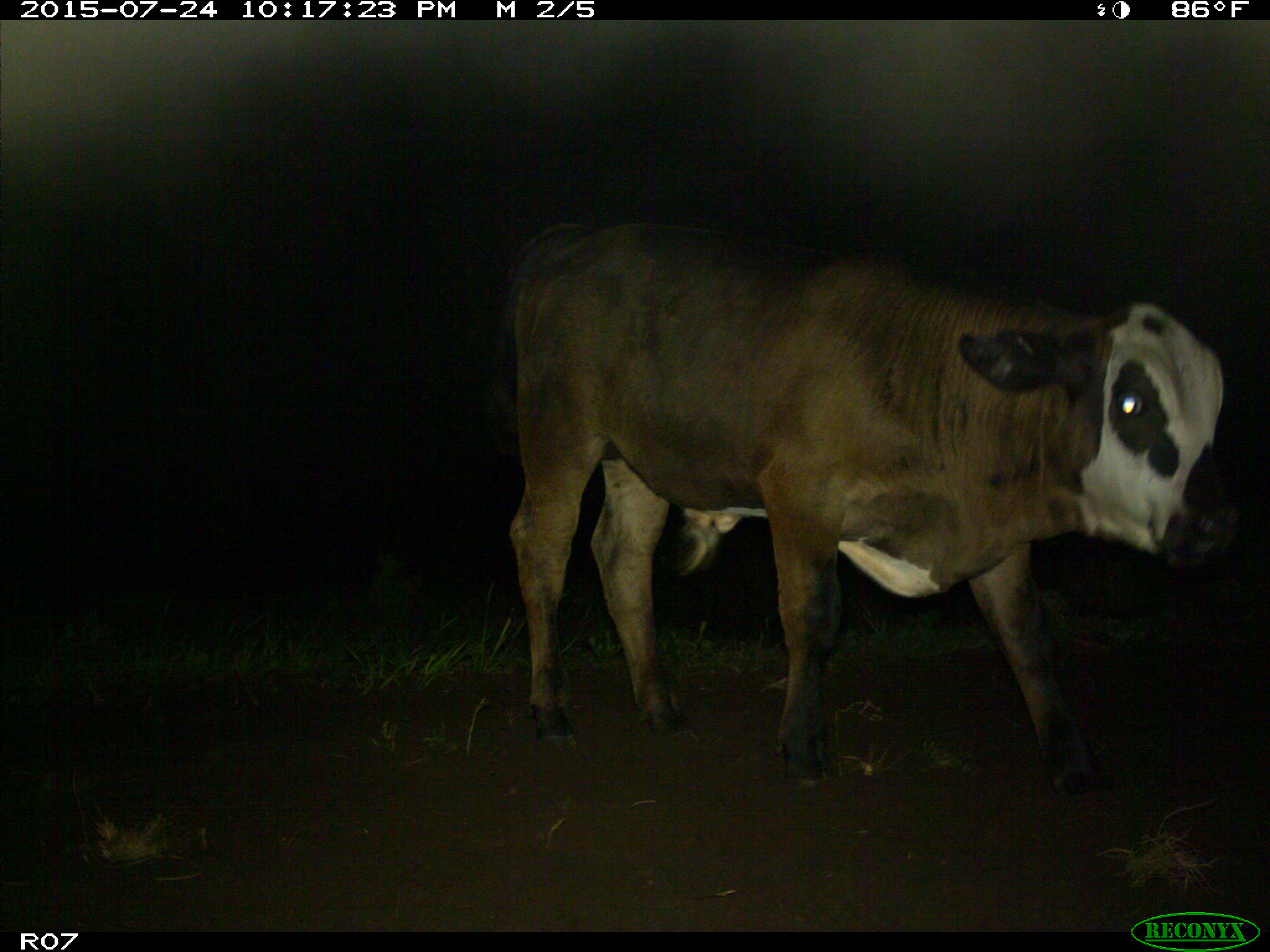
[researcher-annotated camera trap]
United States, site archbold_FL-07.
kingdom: Animalia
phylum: Chordata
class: Mammalia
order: Artiodactyla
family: Bovidae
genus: Bos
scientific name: Bos taurus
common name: domestic cow